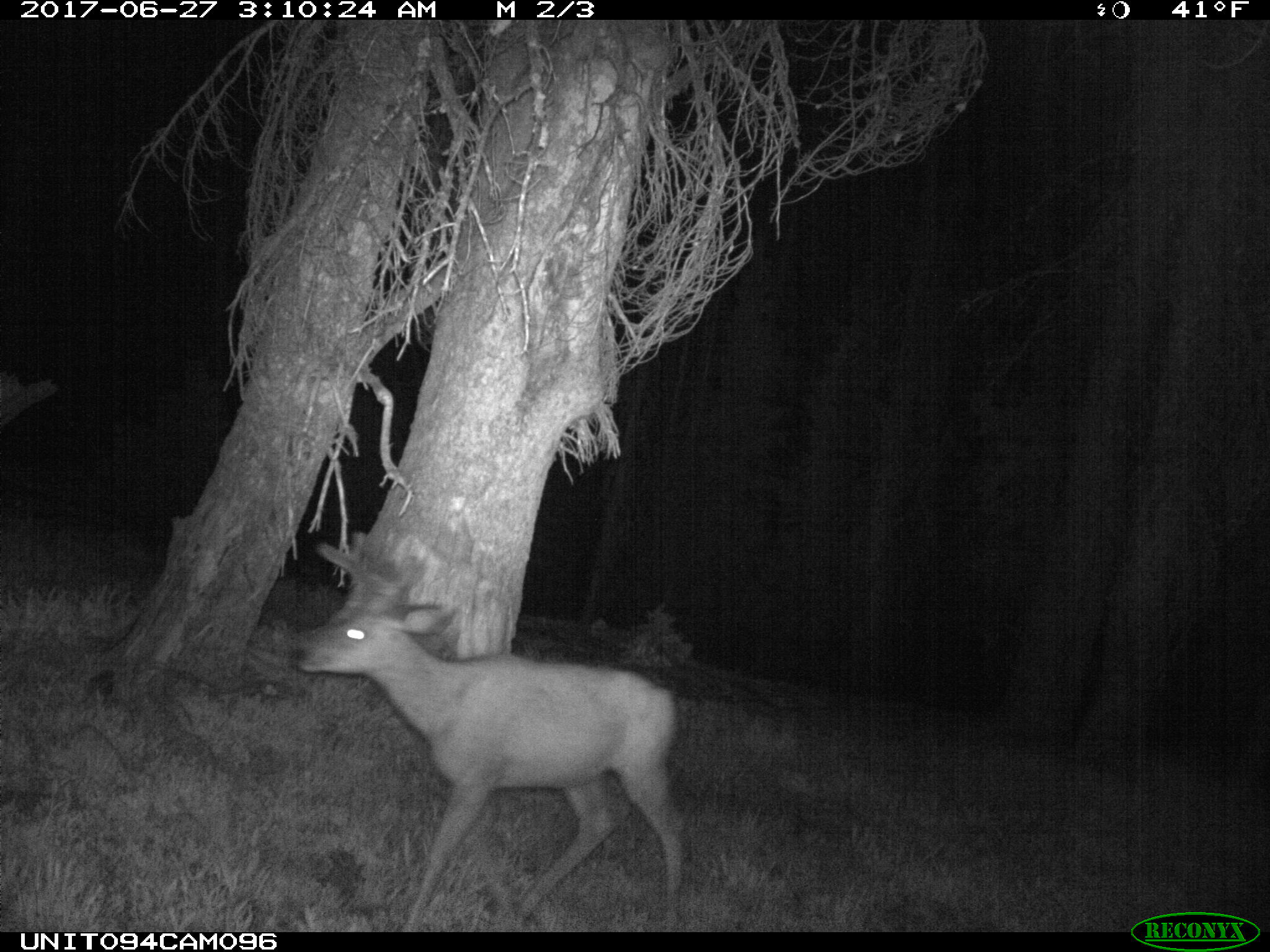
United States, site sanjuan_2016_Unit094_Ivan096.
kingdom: Animalia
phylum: Chordata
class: Mammalia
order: Artiodactyla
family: Cervidae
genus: Odocoileus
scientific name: Odocoileus hemionus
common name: mule deer